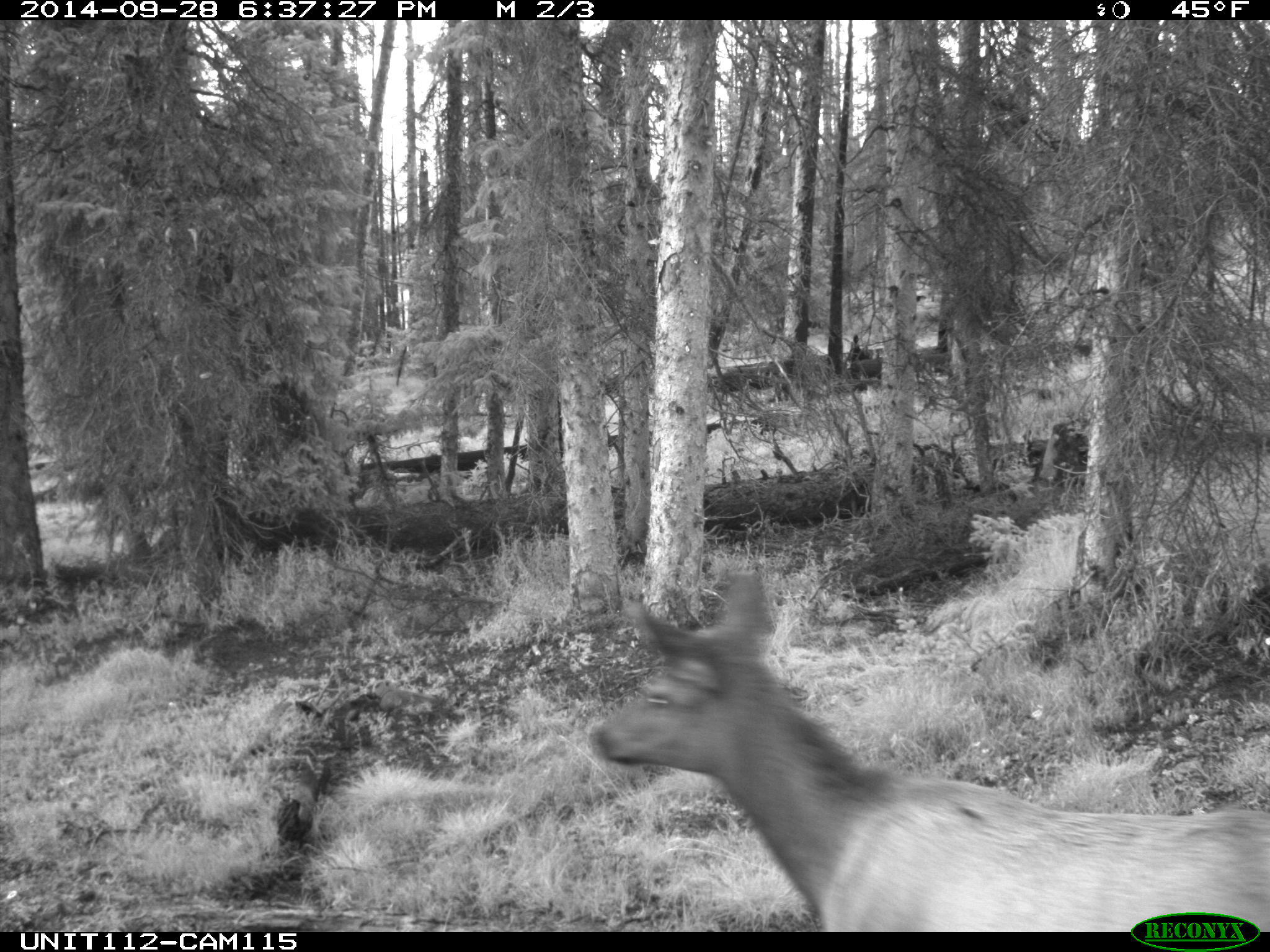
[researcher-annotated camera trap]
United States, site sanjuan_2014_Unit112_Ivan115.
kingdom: Animalia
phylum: Chordata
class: Mammalia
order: Artiodactyla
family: Cervidae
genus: Cervus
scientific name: Cervus elaphus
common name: red deer